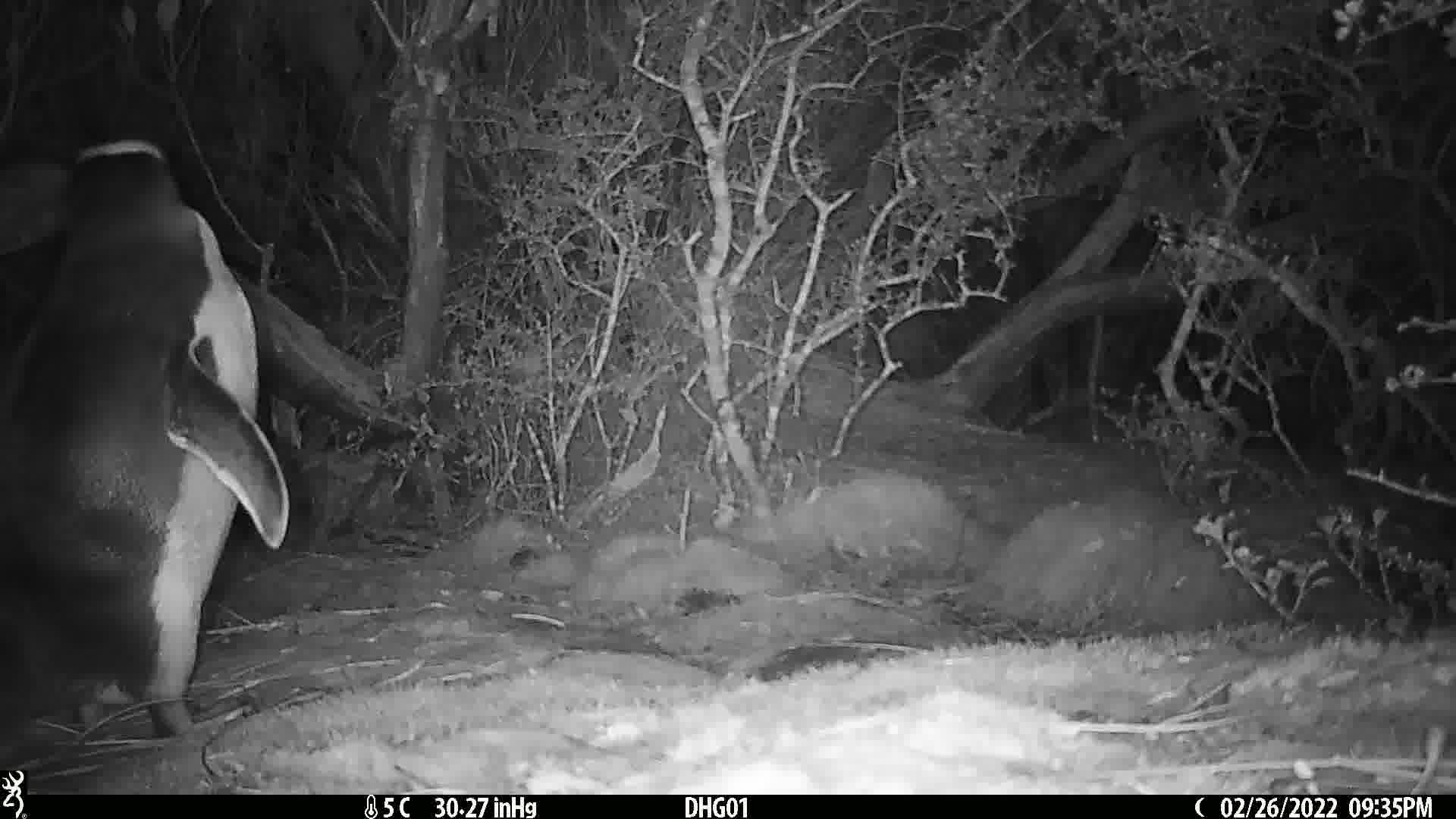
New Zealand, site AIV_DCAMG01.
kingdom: Animalia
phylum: Chordata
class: Aves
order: Sphenisciformes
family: Spheniscidae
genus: Megadyptes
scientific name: Megadyptes antipodes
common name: yellow-eyed penguin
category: yellow eyed penguin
Yellow eyed penguin (yellow-eyed penguin) (Megadyptes antipodes).